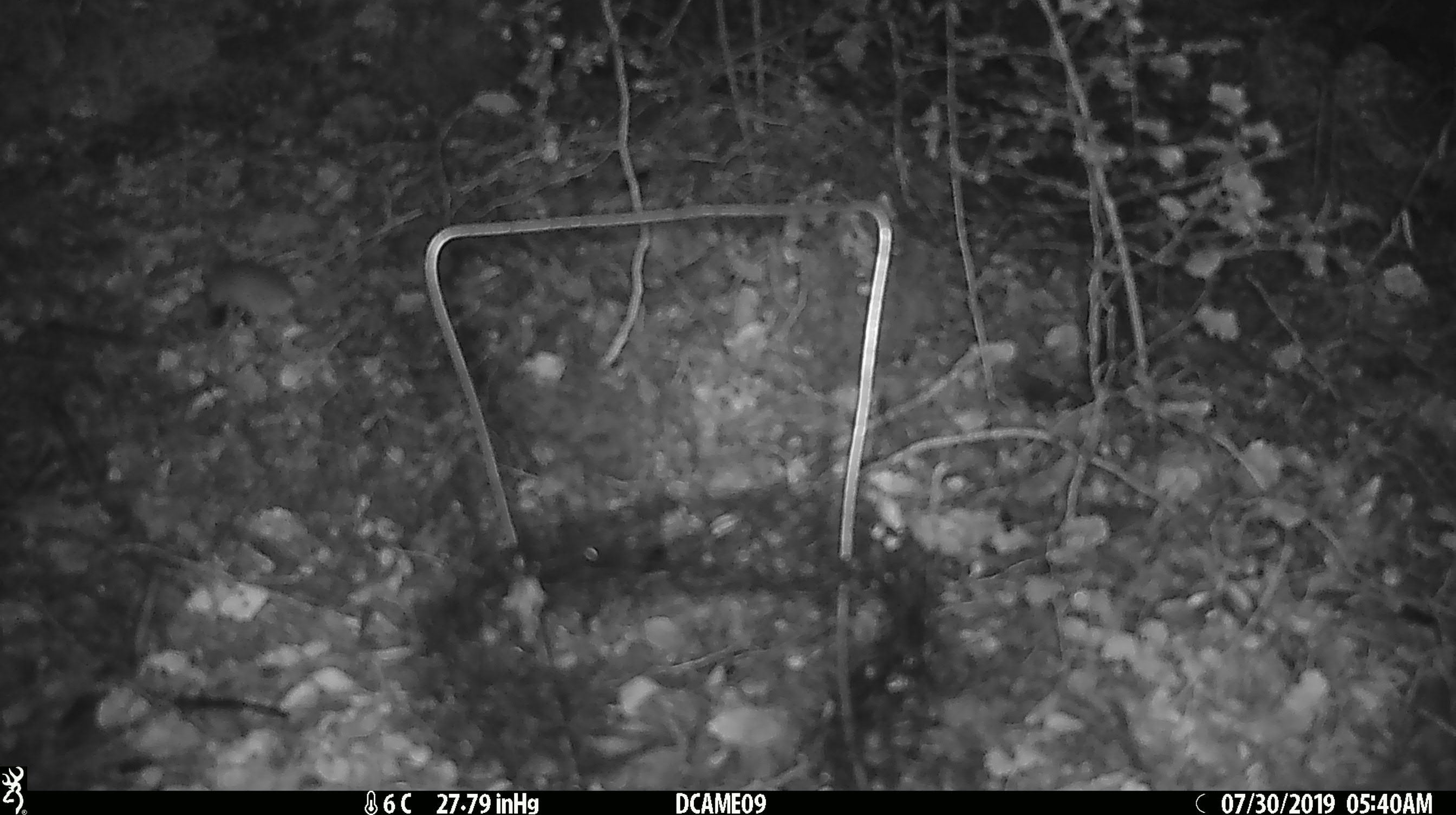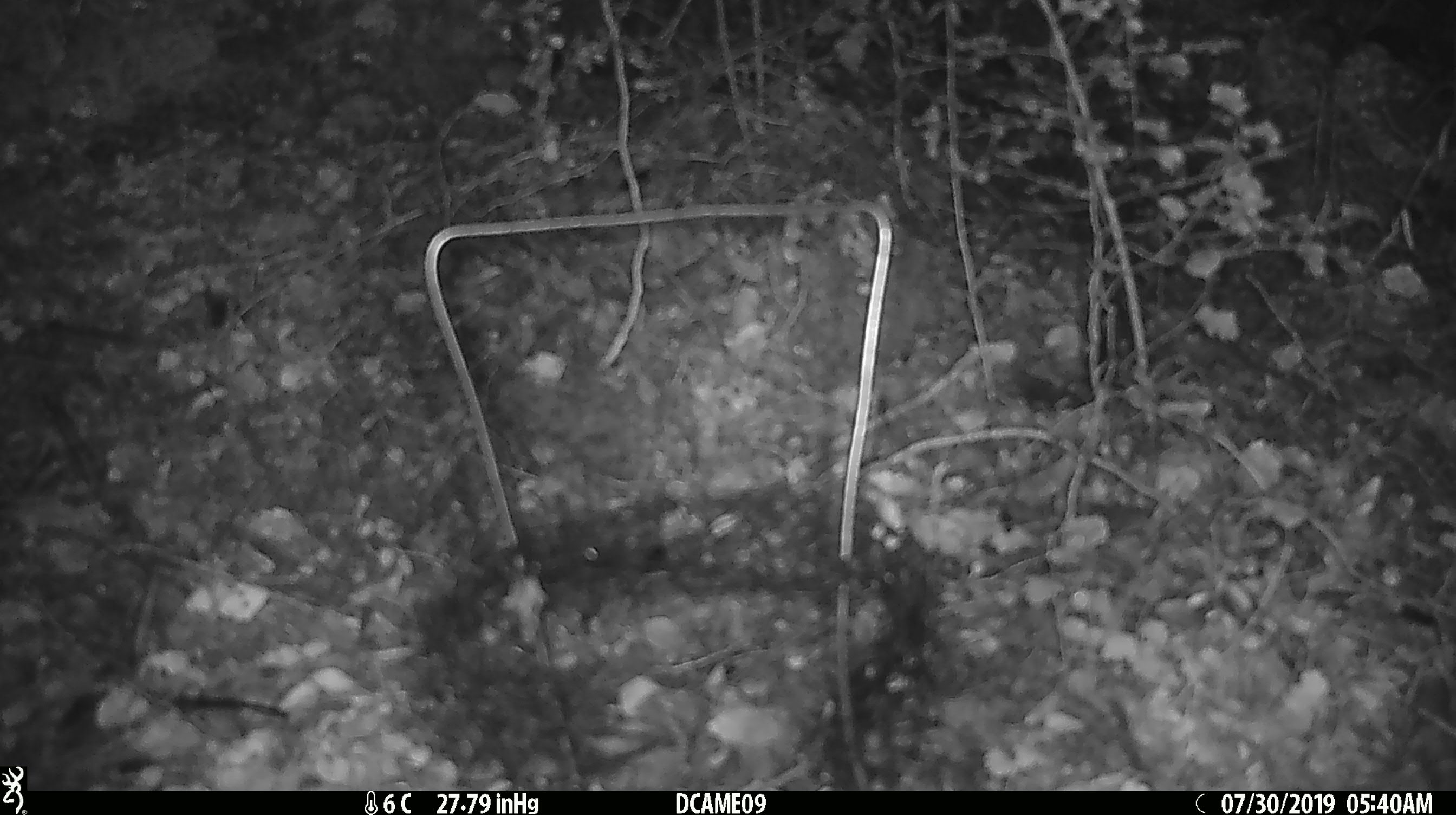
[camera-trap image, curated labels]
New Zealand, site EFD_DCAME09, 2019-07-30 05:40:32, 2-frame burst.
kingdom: Animalia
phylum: Chordata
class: Mammalia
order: Rodentia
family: Muridae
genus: Mus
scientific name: Mus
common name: mouse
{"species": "mouse (Mus)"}